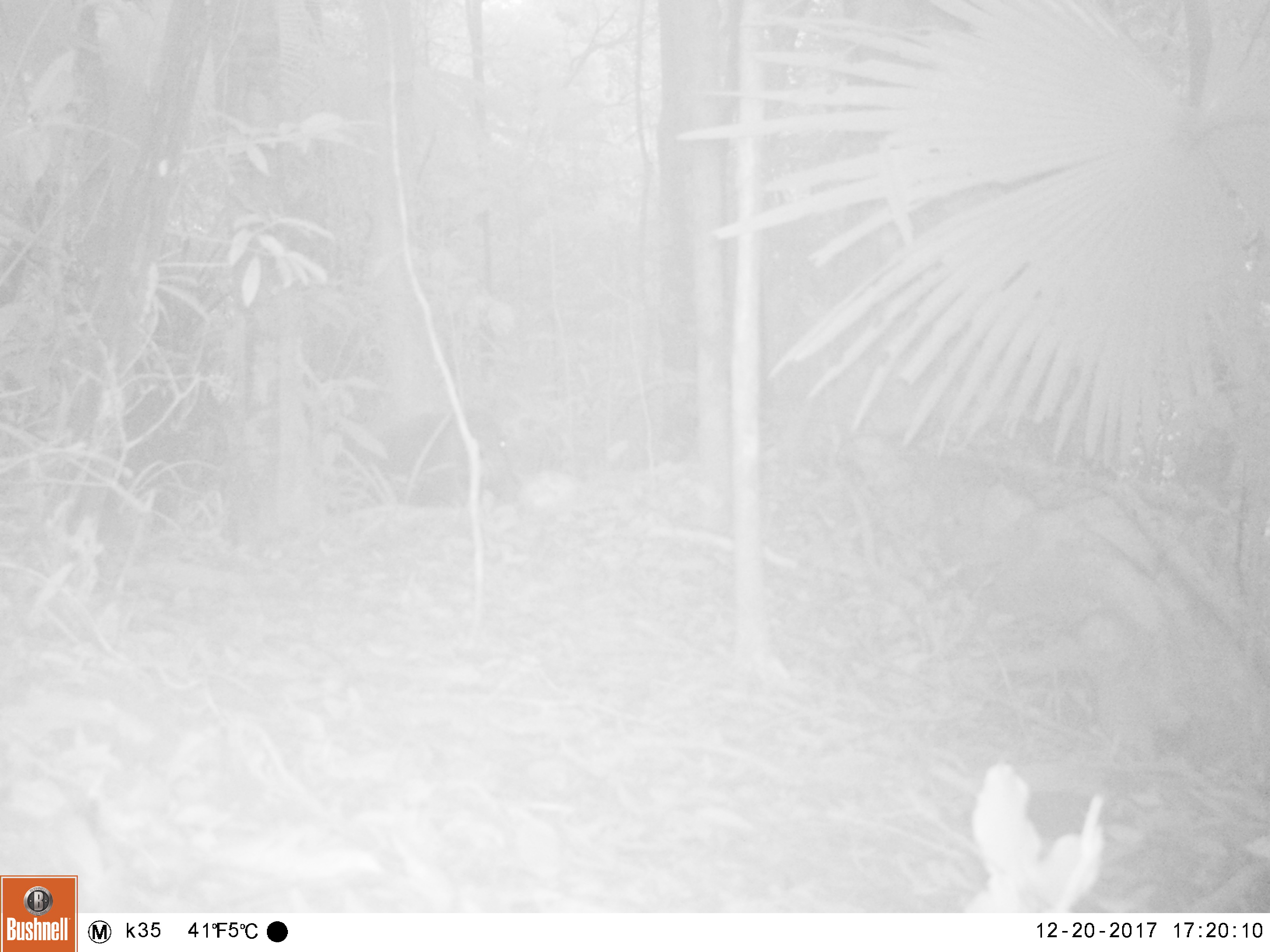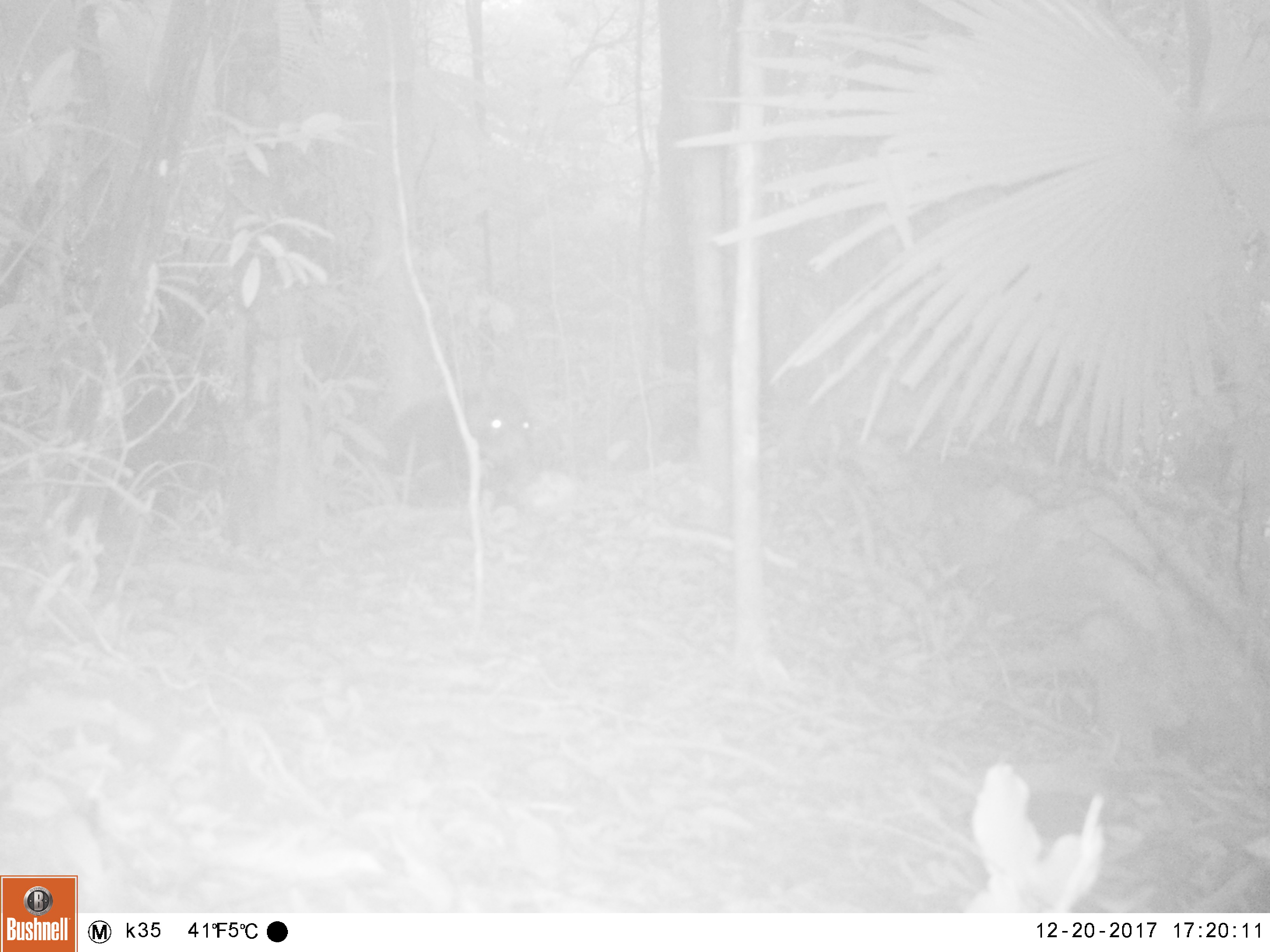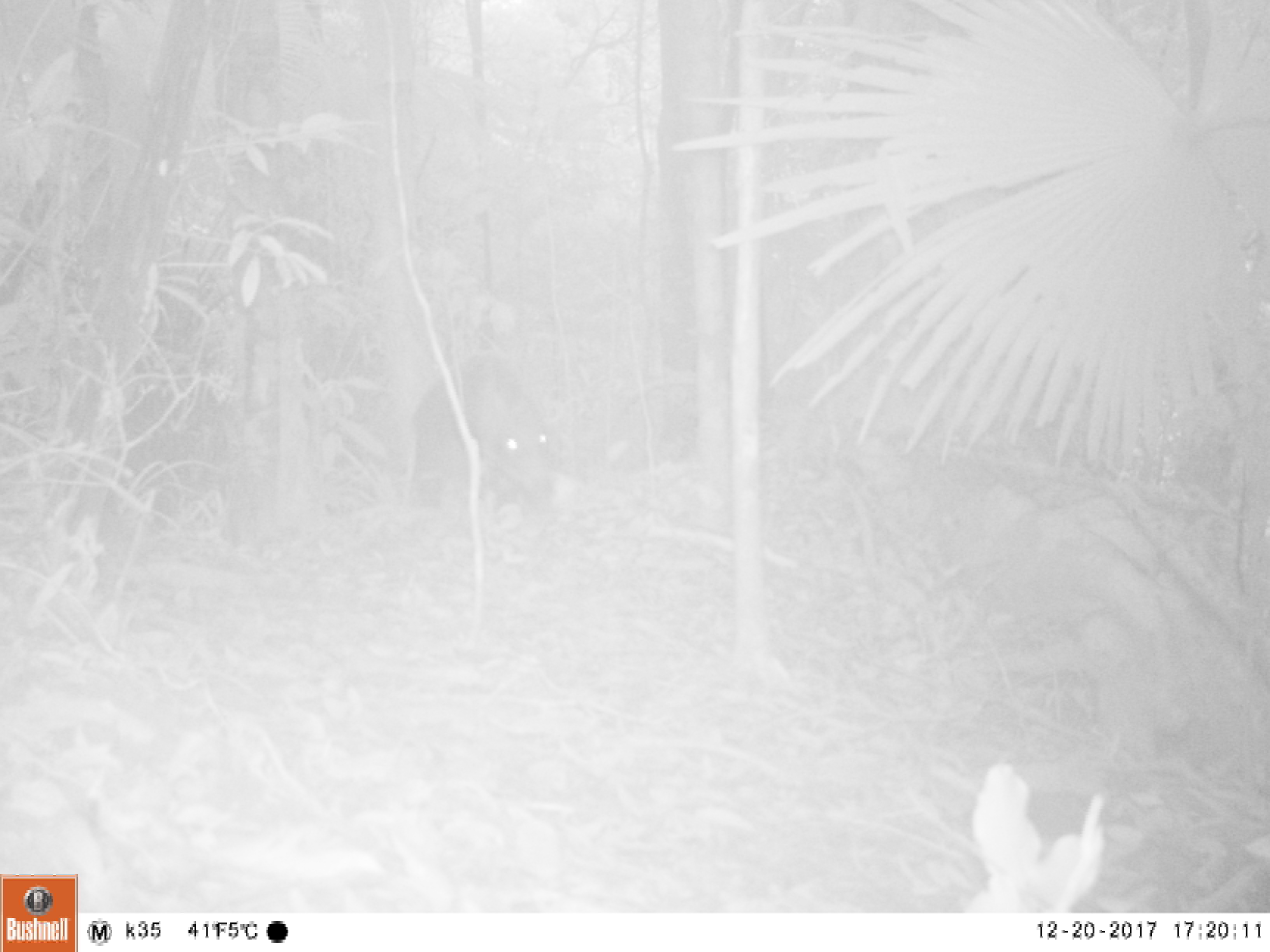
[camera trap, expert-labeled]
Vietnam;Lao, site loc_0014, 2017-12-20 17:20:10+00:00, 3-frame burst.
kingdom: Animalia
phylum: Chordata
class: Mammalia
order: Artiodactyla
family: Suidae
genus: Sus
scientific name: Sus scrofa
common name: eurasian wild pig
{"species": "eurasian wild pig (Sus scrofa)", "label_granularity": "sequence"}